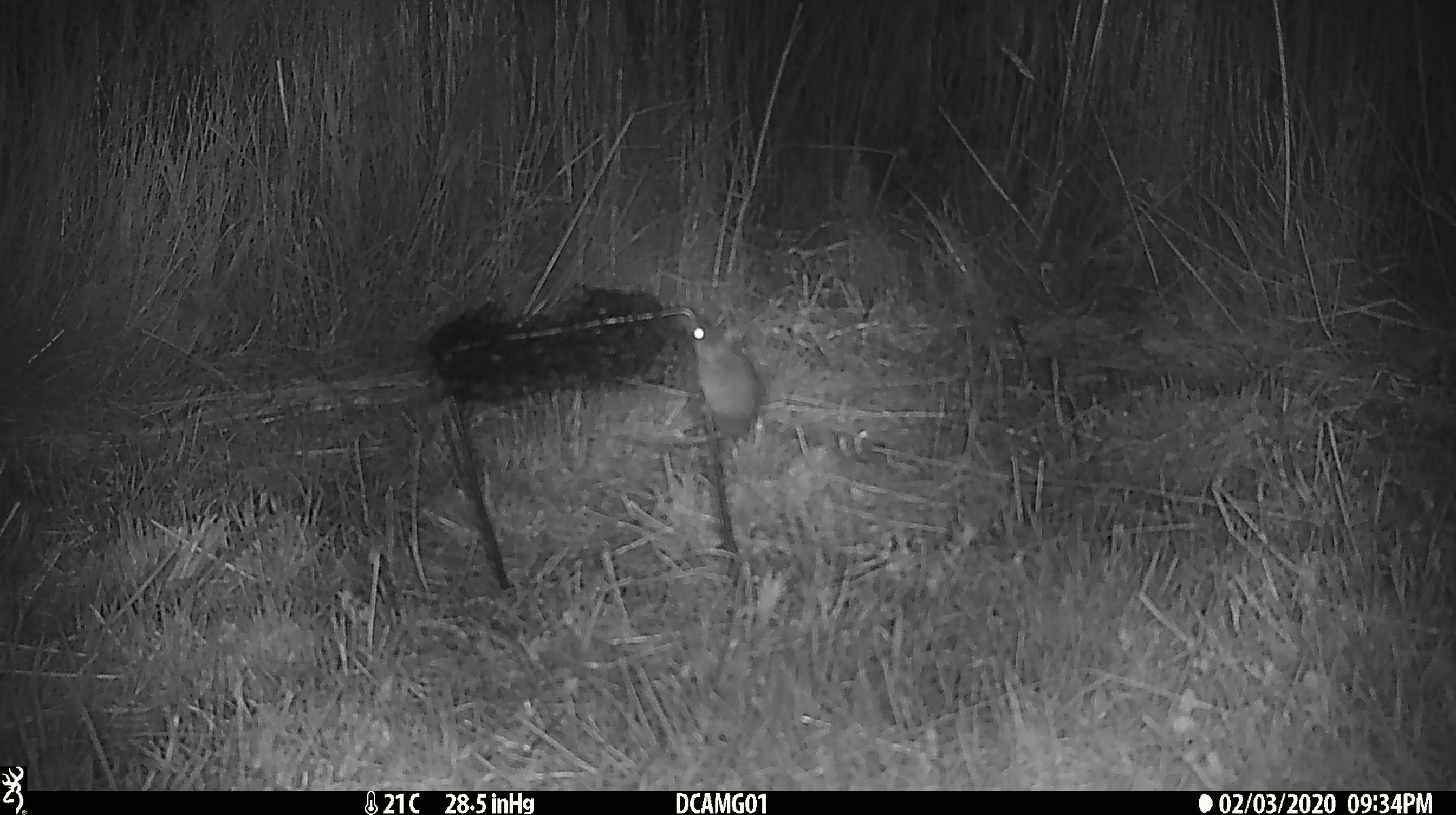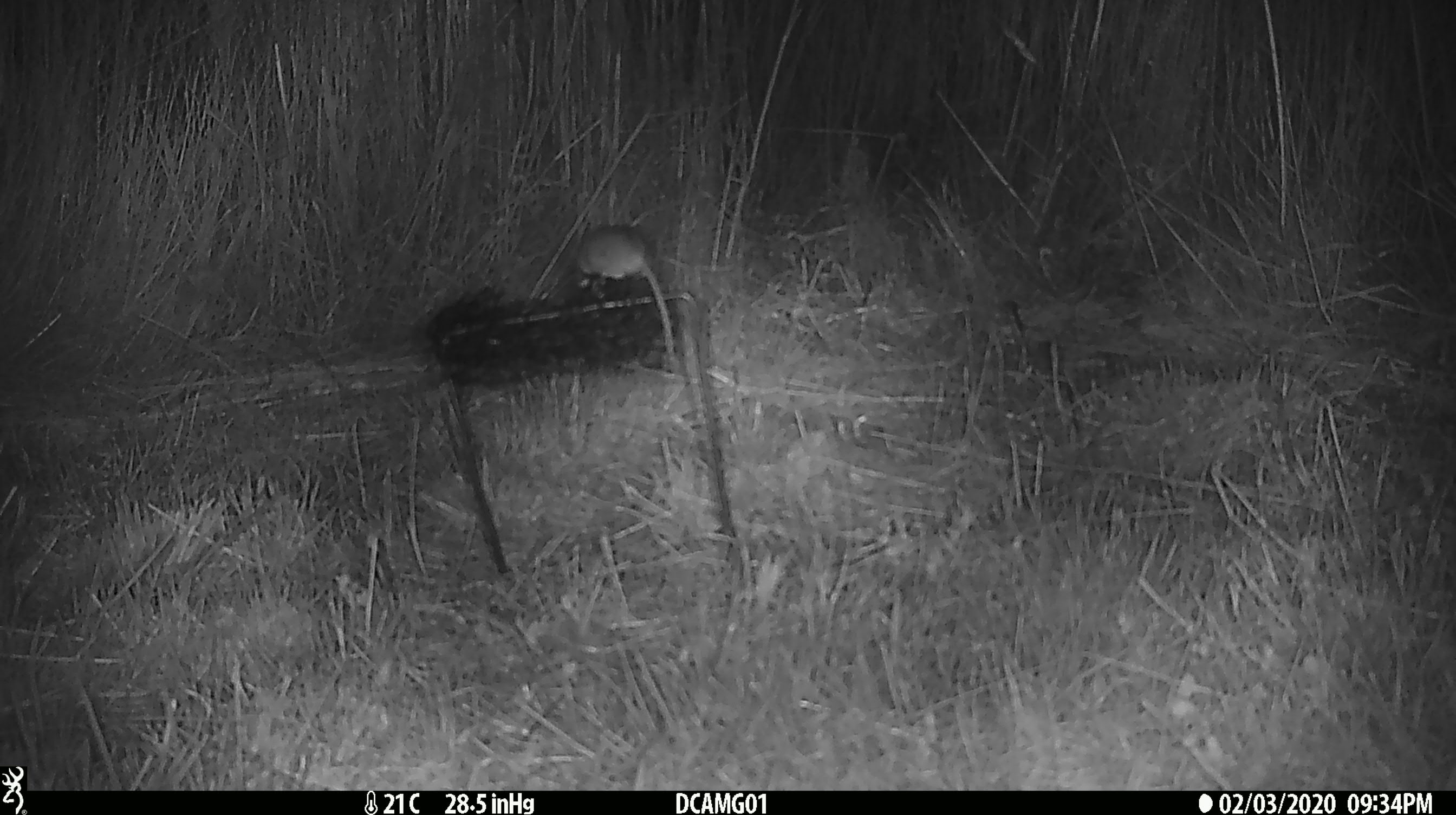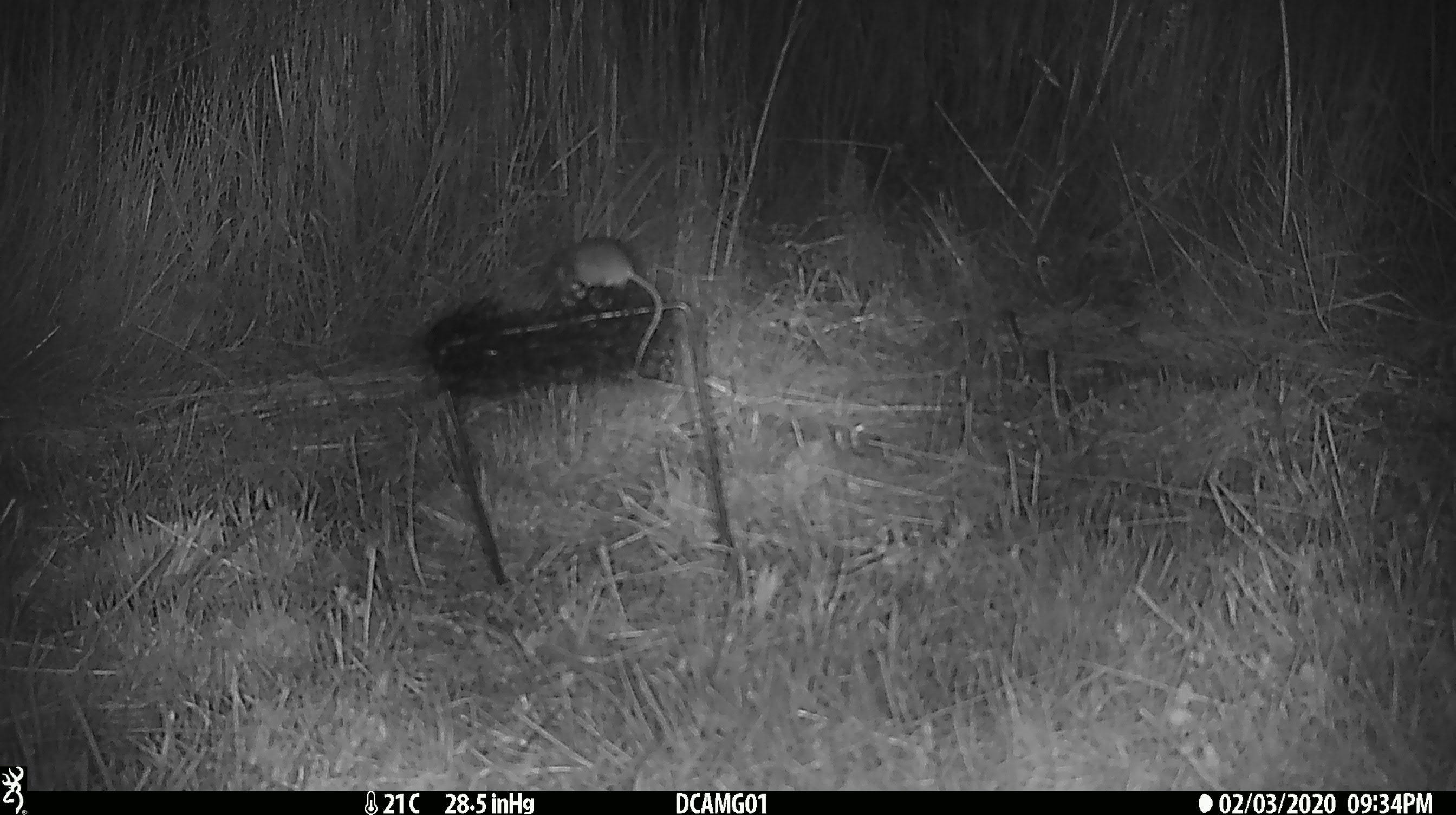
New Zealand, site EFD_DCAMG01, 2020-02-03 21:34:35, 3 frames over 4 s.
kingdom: Animalia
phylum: Chordata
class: Mammalia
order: Rodentia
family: Muridae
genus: Mus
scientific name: Mus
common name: mouse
Mouse (Mus).